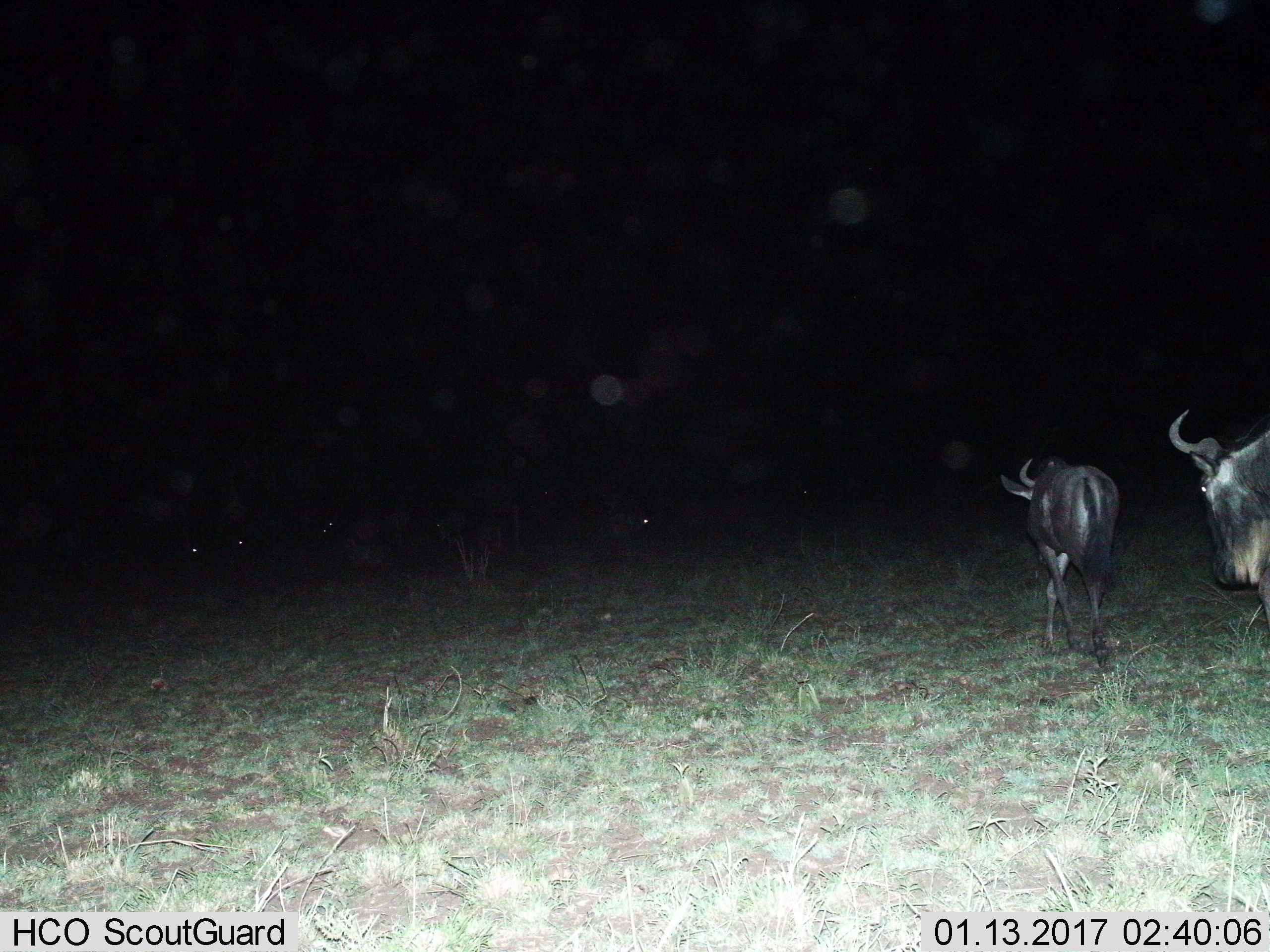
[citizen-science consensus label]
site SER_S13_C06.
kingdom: Animalia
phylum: Chordata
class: Mammalia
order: Artiodactyla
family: Bovidae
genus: Connochaetes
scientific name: Connochaetes taurinus taurinus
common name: blue wildebeest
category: wildebeestblue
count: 2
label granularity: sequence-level